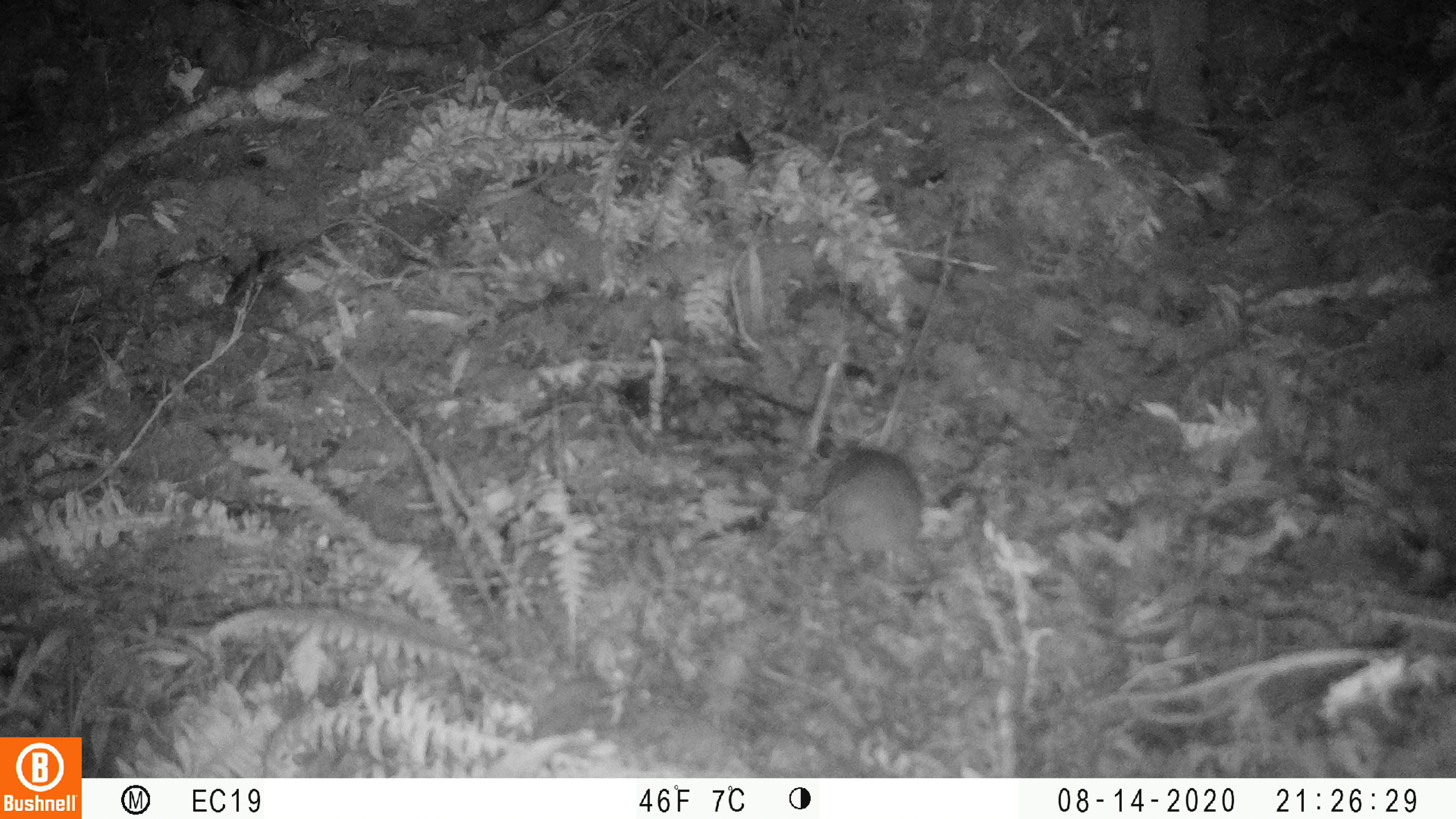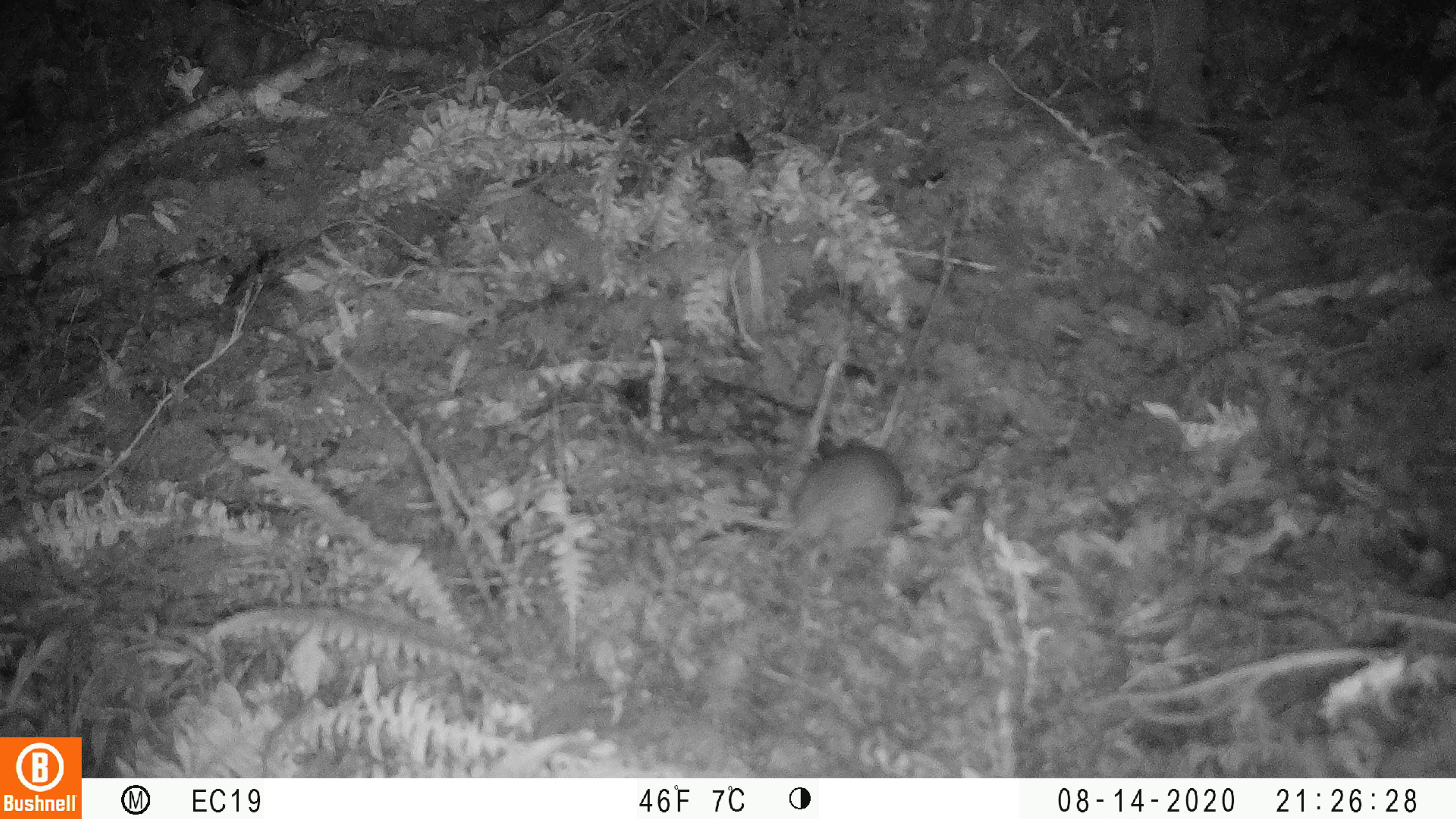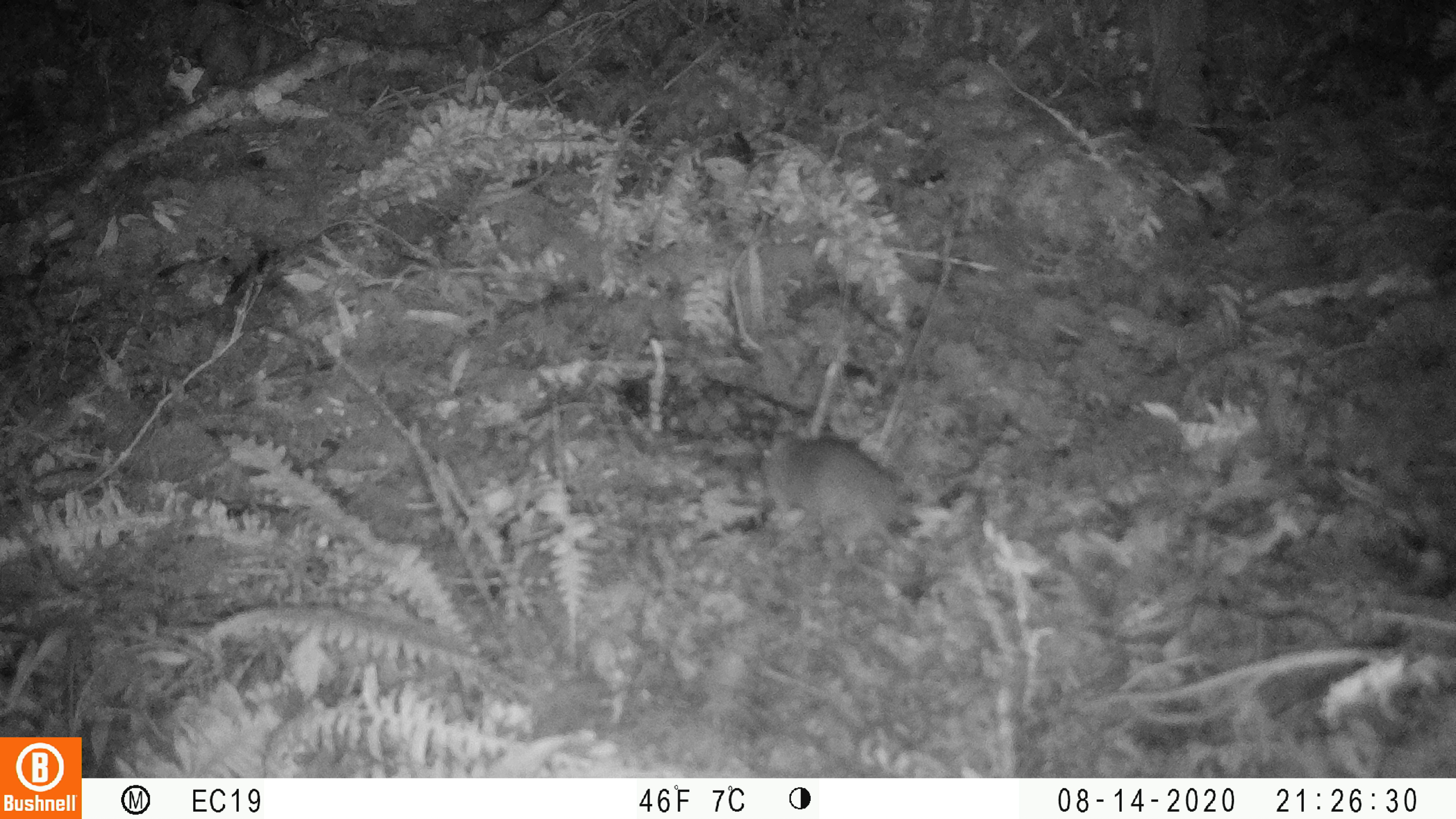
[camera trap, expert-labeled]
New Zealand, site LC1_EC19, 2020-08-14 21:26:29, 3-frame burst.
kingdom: Animalia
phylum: Chordata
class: Mammalia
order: Rodentia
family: Muridae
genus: Rattus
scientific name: Rattus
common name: rat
Rat (Rattus).